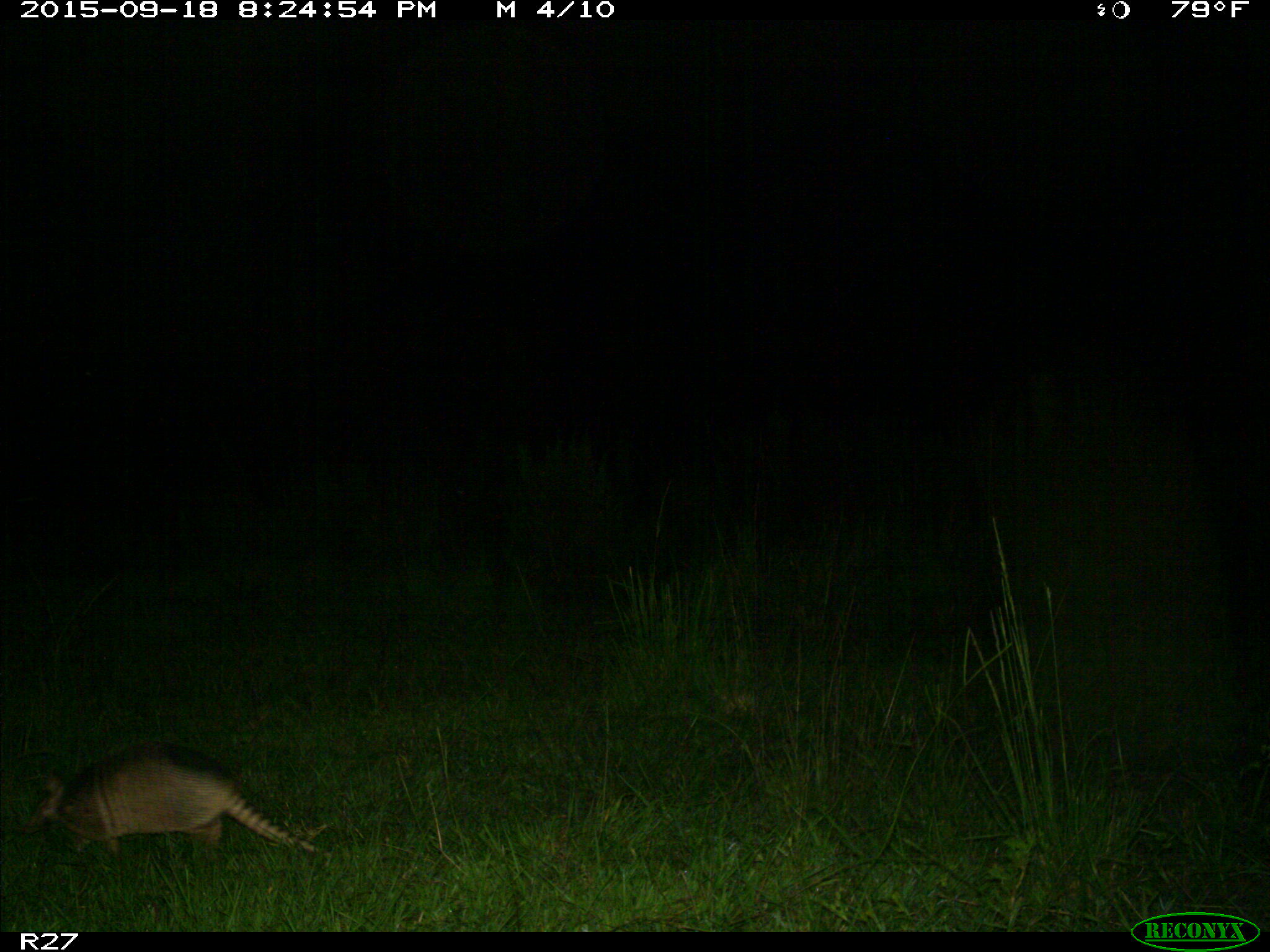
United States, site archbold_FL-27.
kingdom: Animalia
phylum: Chordata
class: Mammalia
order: Cingulata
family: Dasypodidae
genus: Dasypus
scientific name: Dasypus novemcinctus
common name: nine-banded armadillo